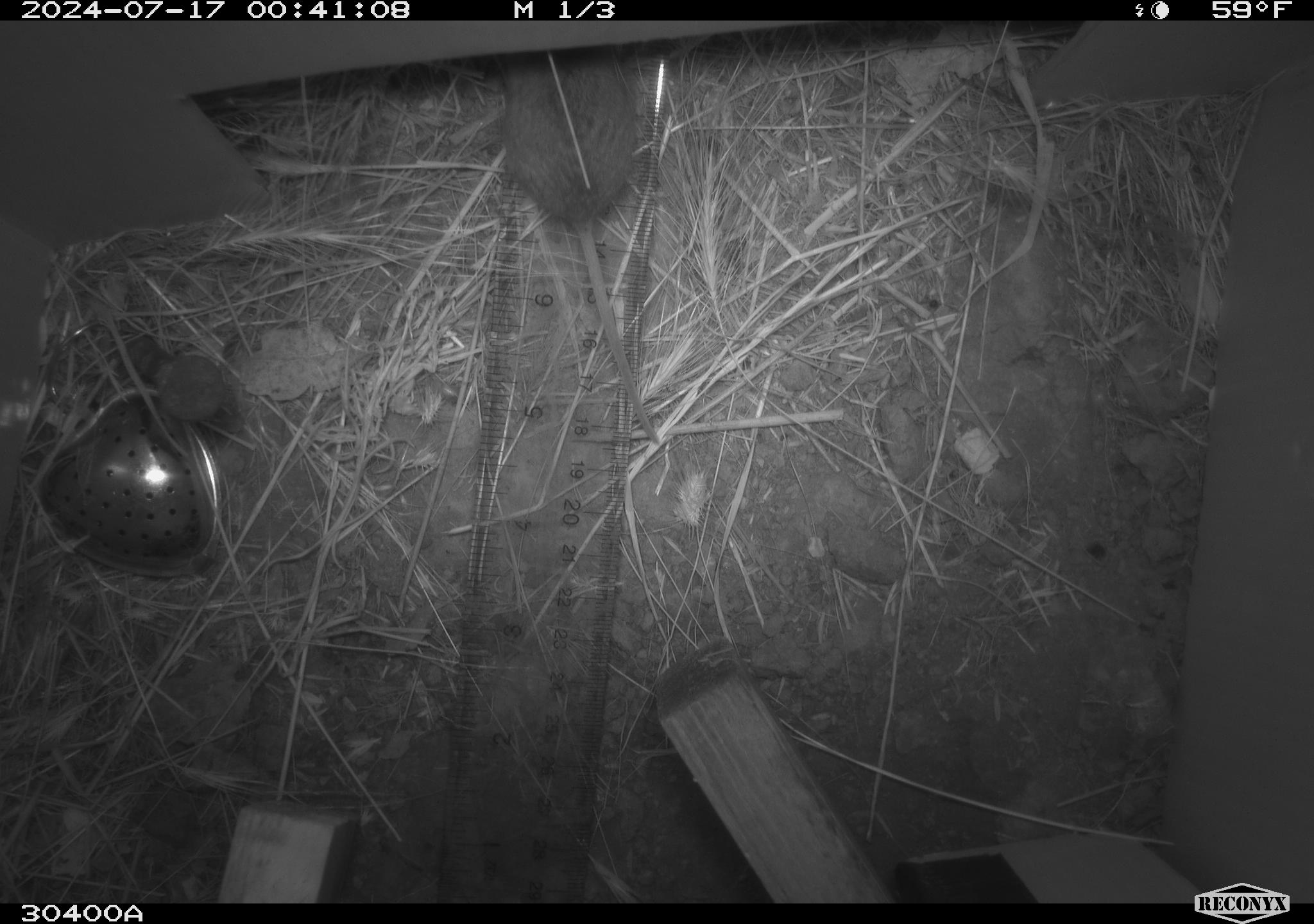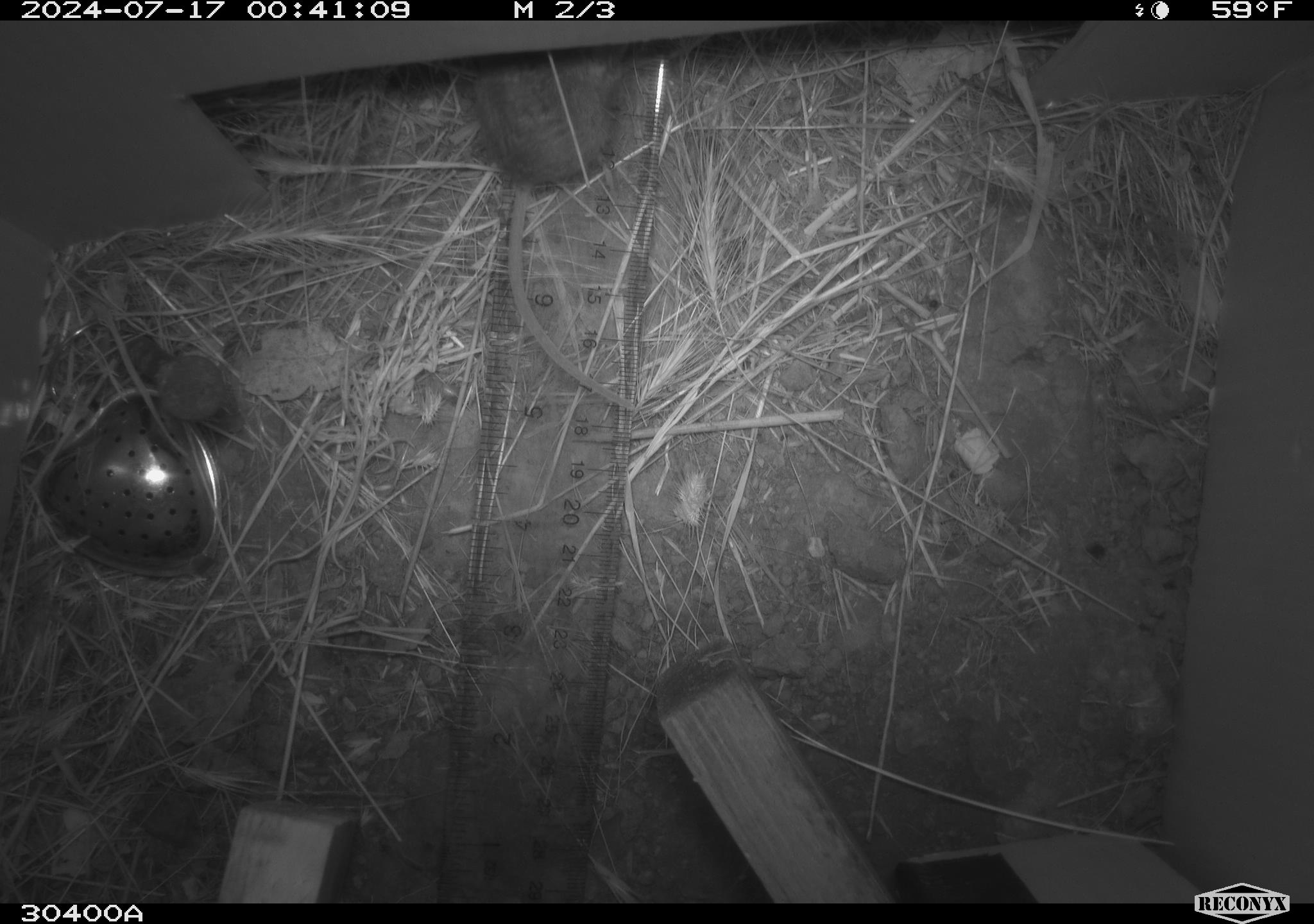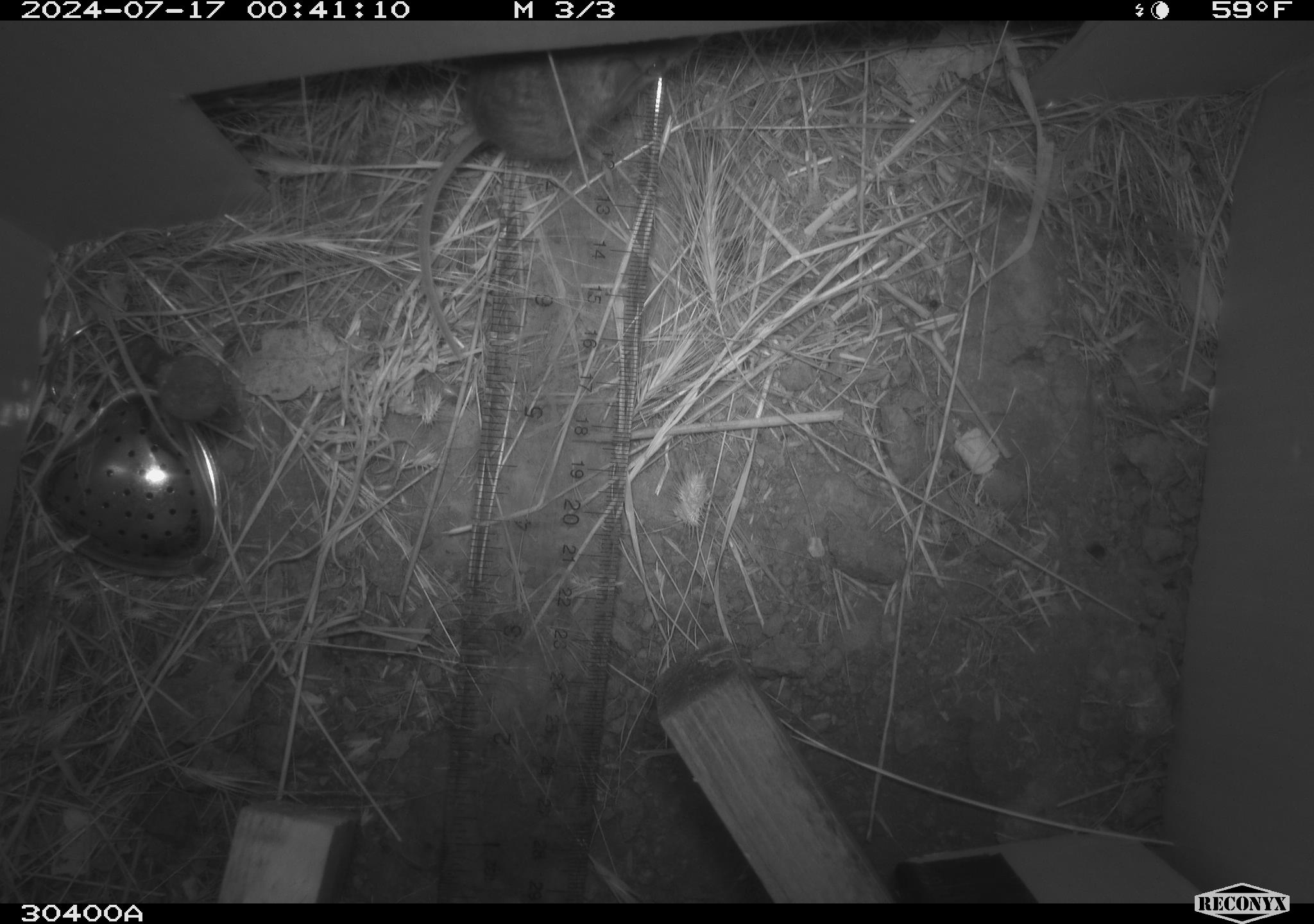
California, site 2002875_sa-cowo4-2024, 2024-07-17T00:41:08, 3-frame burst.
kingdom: Animalia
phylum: Chordata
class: Mammalia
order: Rodentia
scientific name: Rodentia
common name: rodent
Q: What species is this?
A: Rodent (Rodentia).